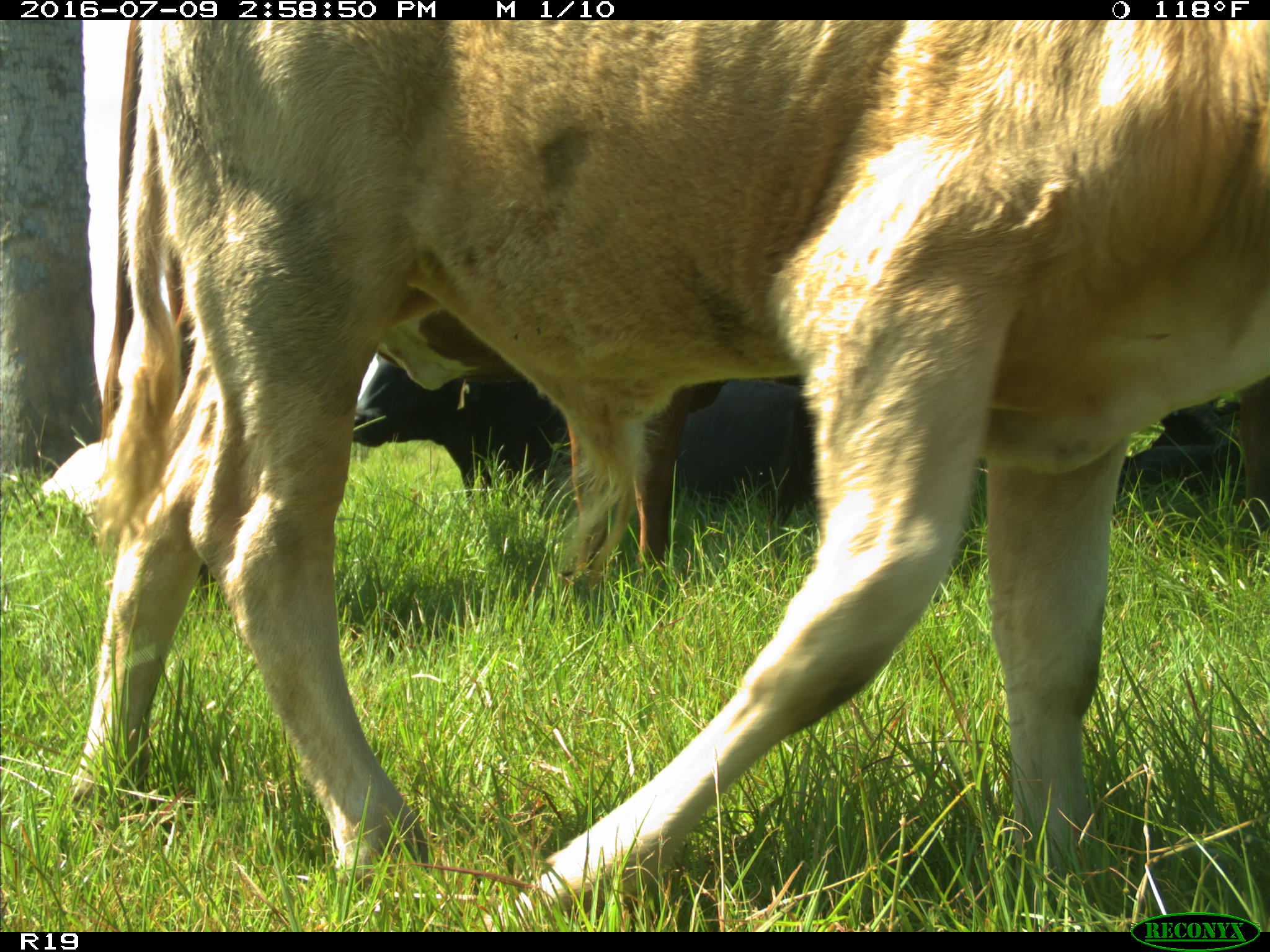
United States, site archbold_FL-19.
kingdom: Animalia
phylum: Chordata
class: Mammalia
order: Artiodactyla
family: Bovidae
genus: Bos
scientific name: Bos taurus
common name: domestic cow